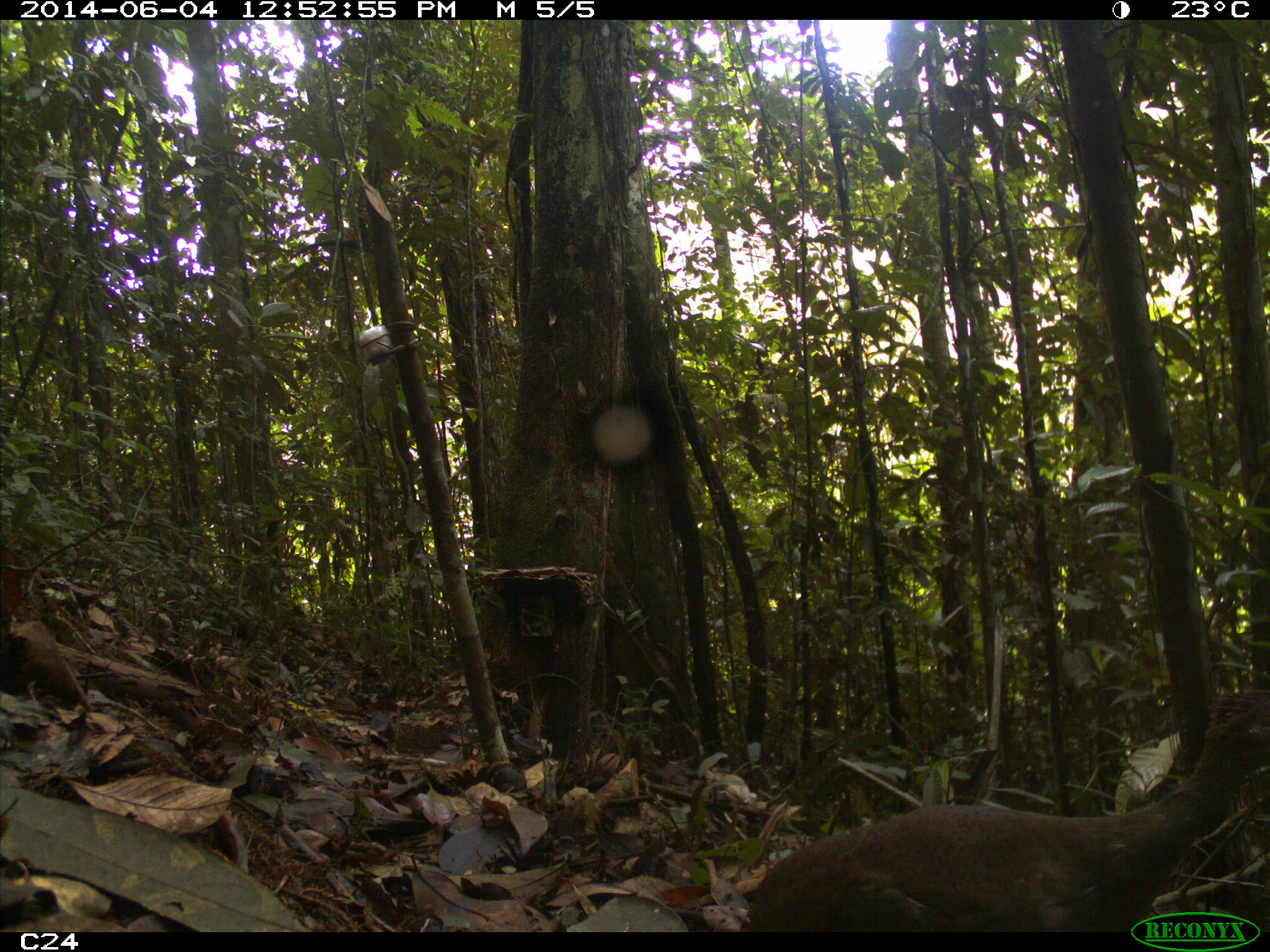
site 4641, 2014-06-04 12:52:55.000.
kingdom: Animalia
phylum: Chordata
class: Aves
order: Tinamiformes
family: Tinamidae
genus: Tinamus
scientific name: Tinamus major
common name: great tinamou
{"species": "Tinamus major (great tinamou)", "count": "1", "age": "adult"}